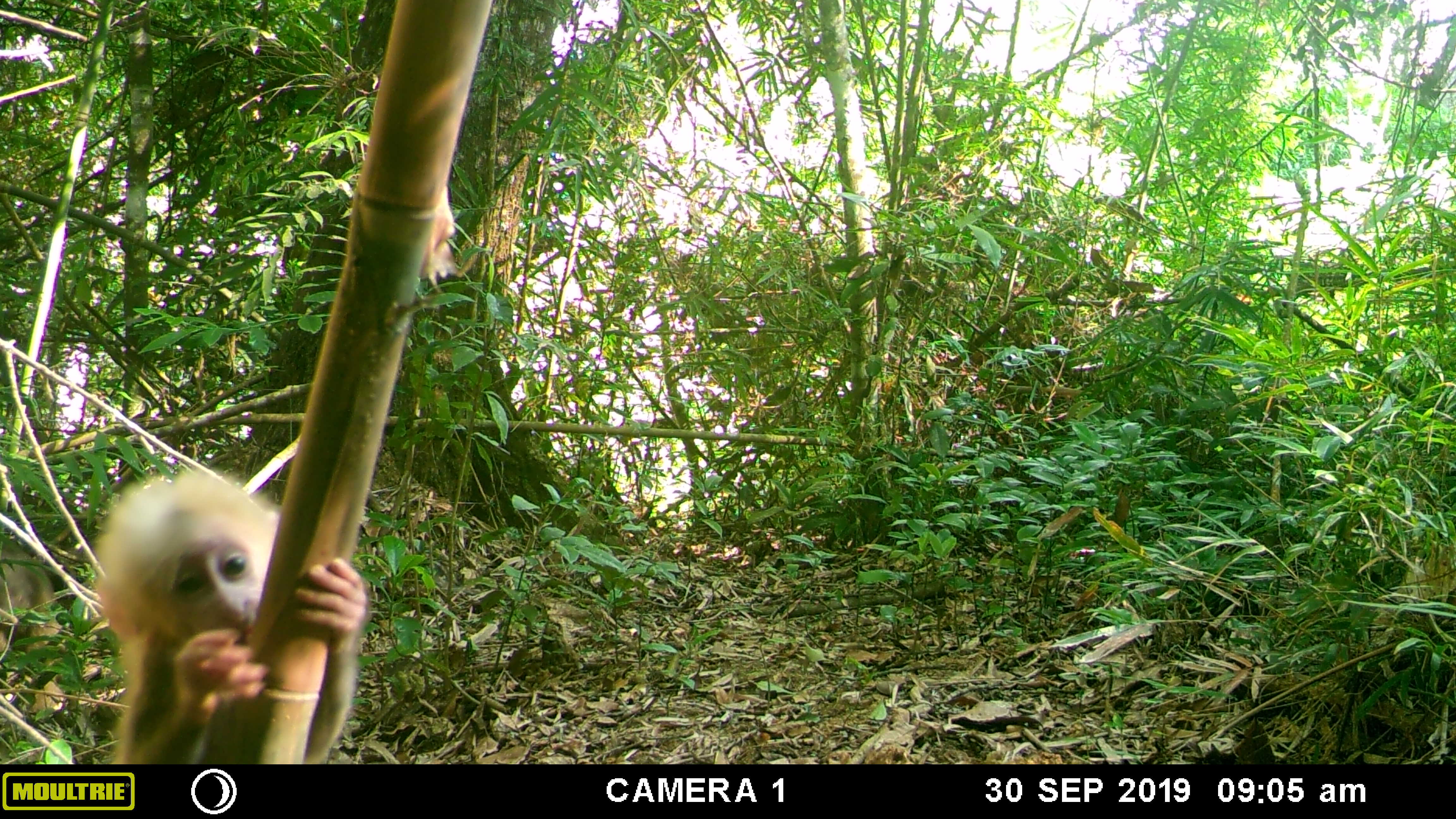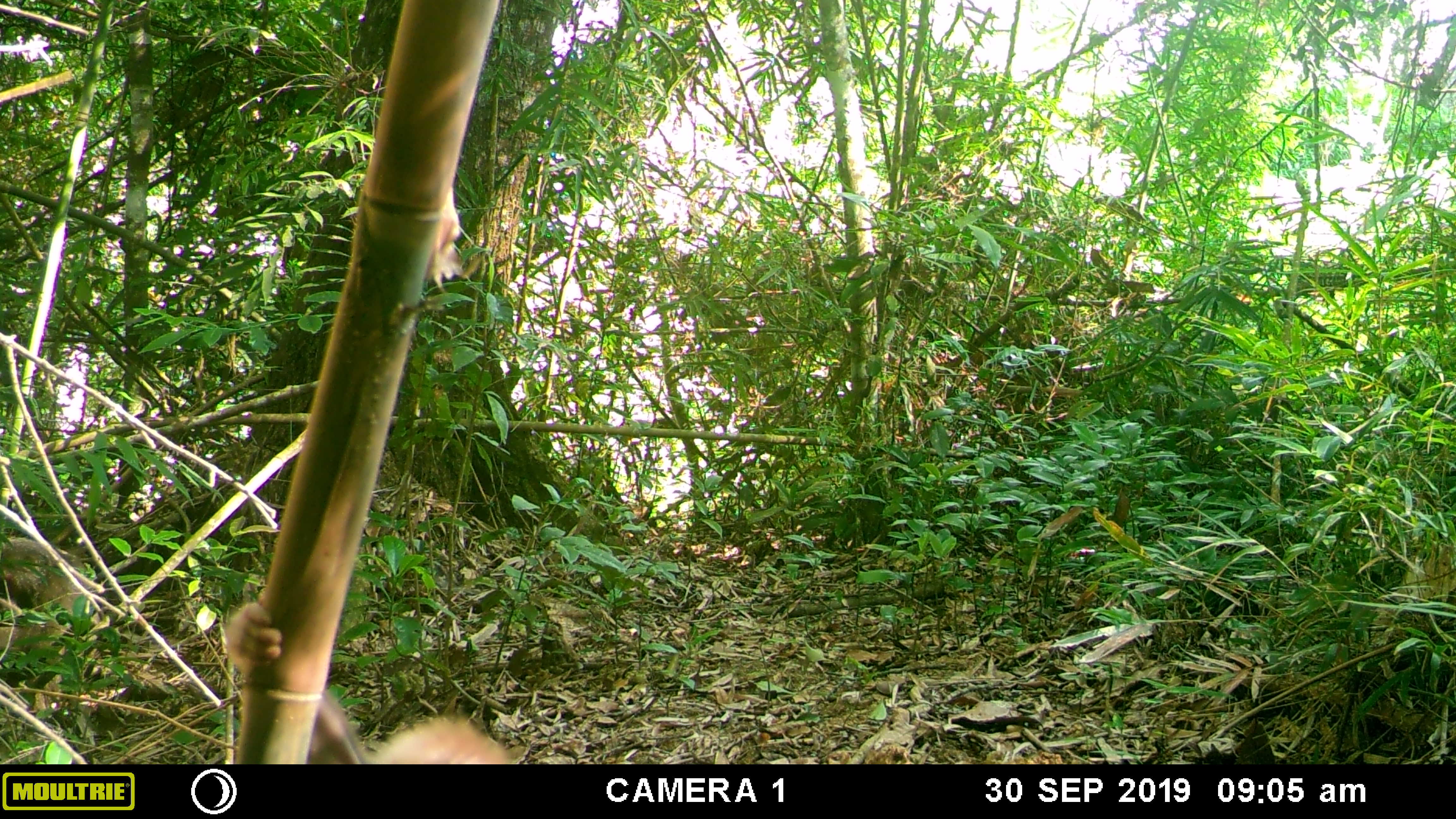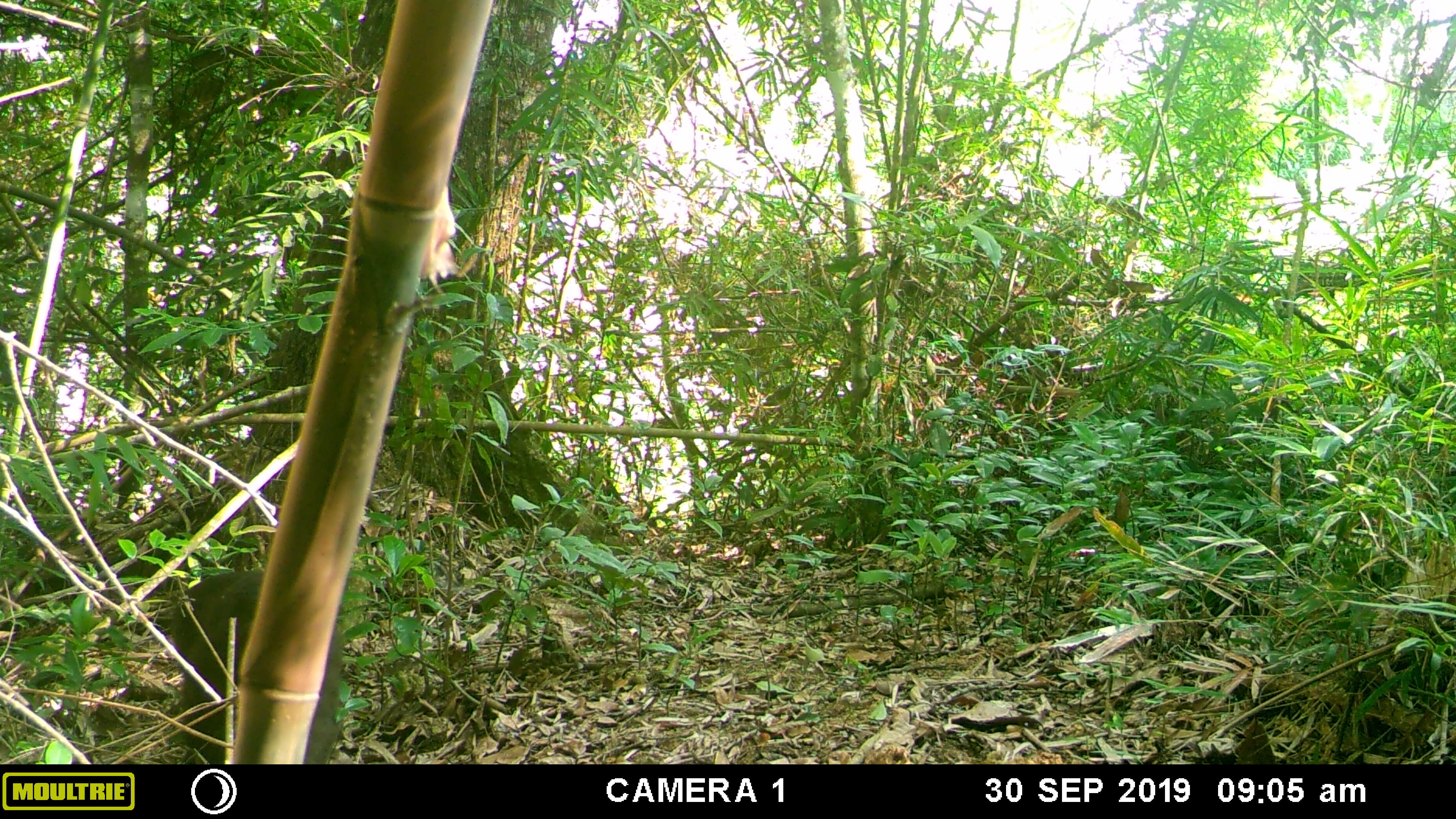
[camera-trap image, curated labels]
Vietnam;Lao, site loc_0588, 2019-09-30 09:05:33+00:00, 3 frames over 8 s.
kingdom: Animalia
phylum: Chordata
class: Mammalia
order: Primates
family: Cercopithecidae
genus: Macaca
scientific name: Macaca arctoides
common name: stump-tailed macaque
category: stump tailed macaque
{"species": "stump tailed macaque (stump-tailed macaque) (Macaca arctoides)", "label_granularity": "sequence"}